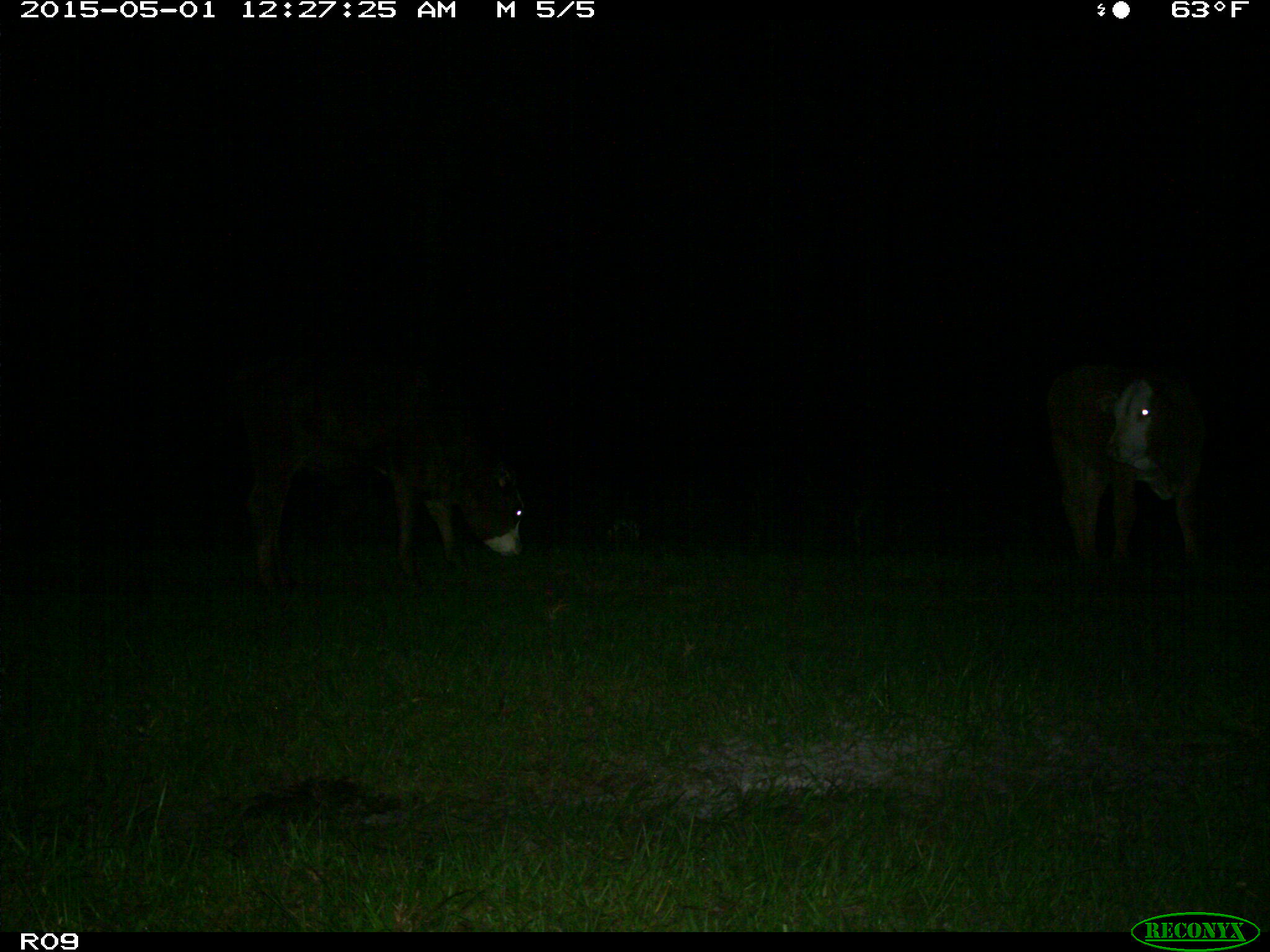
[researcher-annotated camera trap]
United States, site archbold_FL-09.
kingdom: Animalia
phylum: Chordata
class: Mammalia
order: Artiodactyla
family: Bovidae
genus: Bos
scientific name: Bos taurus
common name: domestic cow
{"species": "Bos taurus (domestic cow)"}